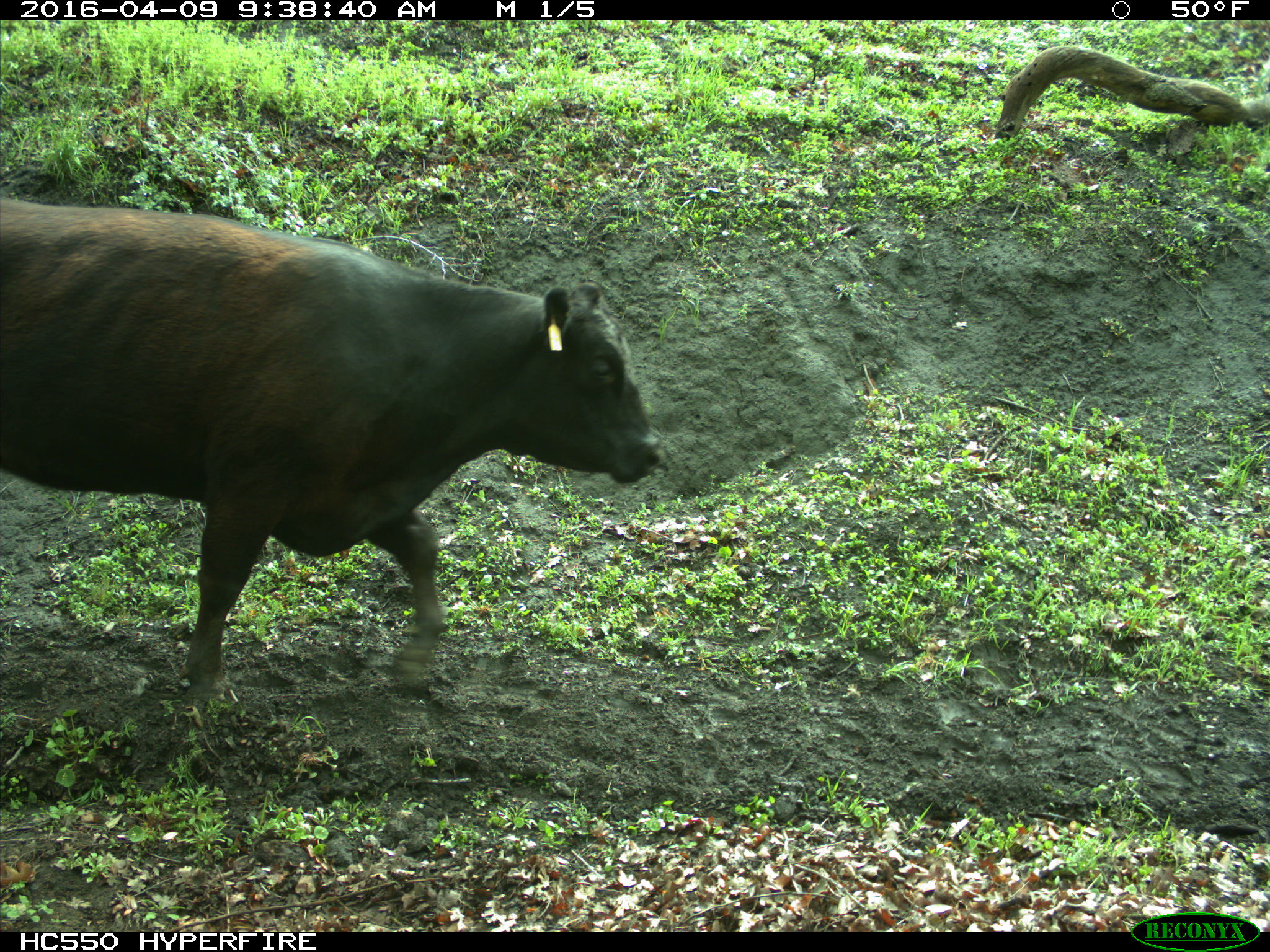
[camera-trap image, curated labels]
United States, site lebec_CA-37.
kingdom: Animalia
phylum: Chordata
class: Mammalia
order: Artiodactyla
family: Bovidae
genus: Bos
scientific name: Bos taurus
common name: domestic cow